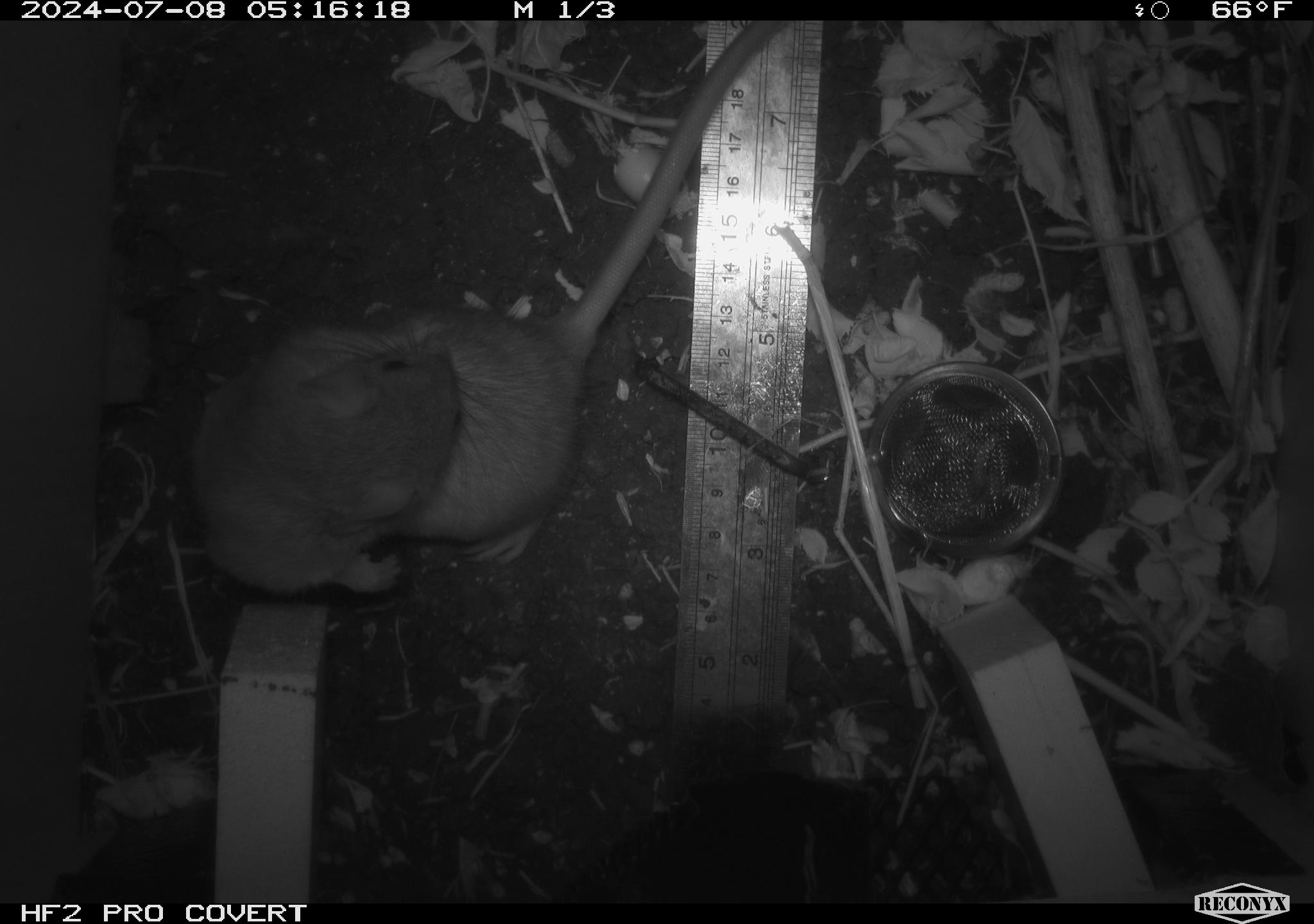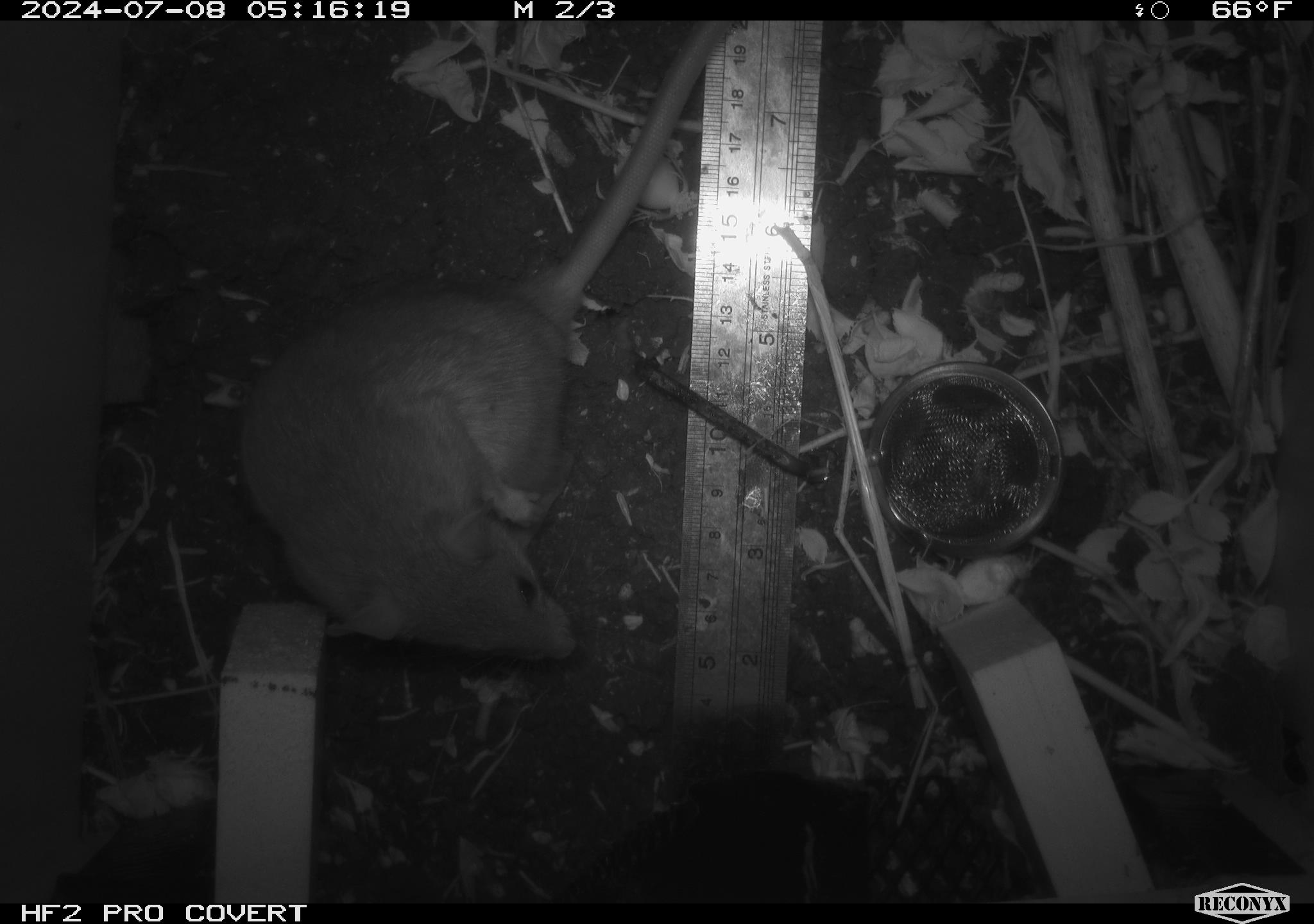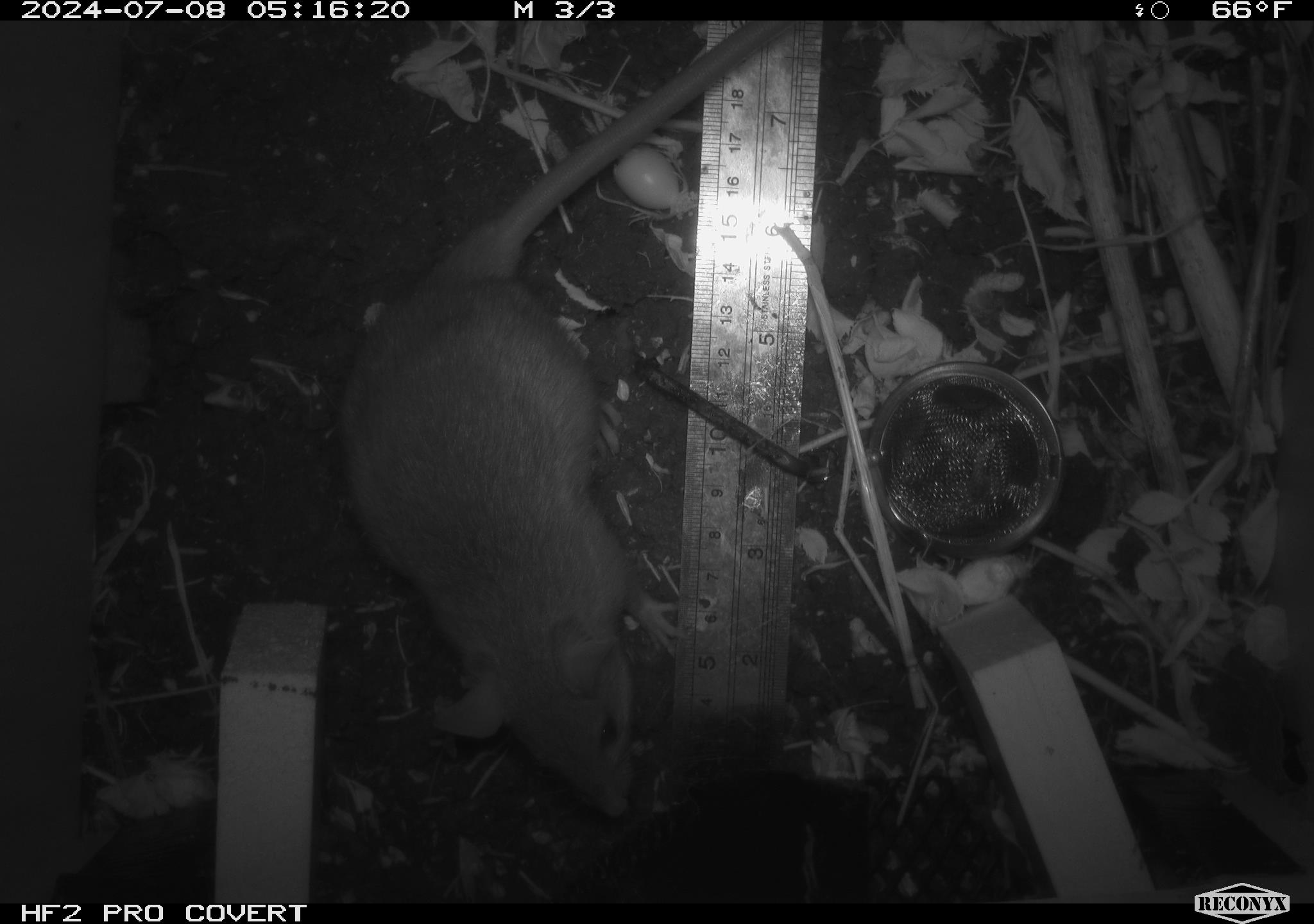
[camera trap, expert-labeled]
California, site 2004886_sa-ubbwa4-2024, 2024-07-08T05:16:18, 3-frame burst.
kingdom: Animalia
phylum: Chordata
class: Mammalia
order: Rodentia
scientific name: Rodentia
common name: woodrat or rat or mouse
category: woodrat or rat or mouse species